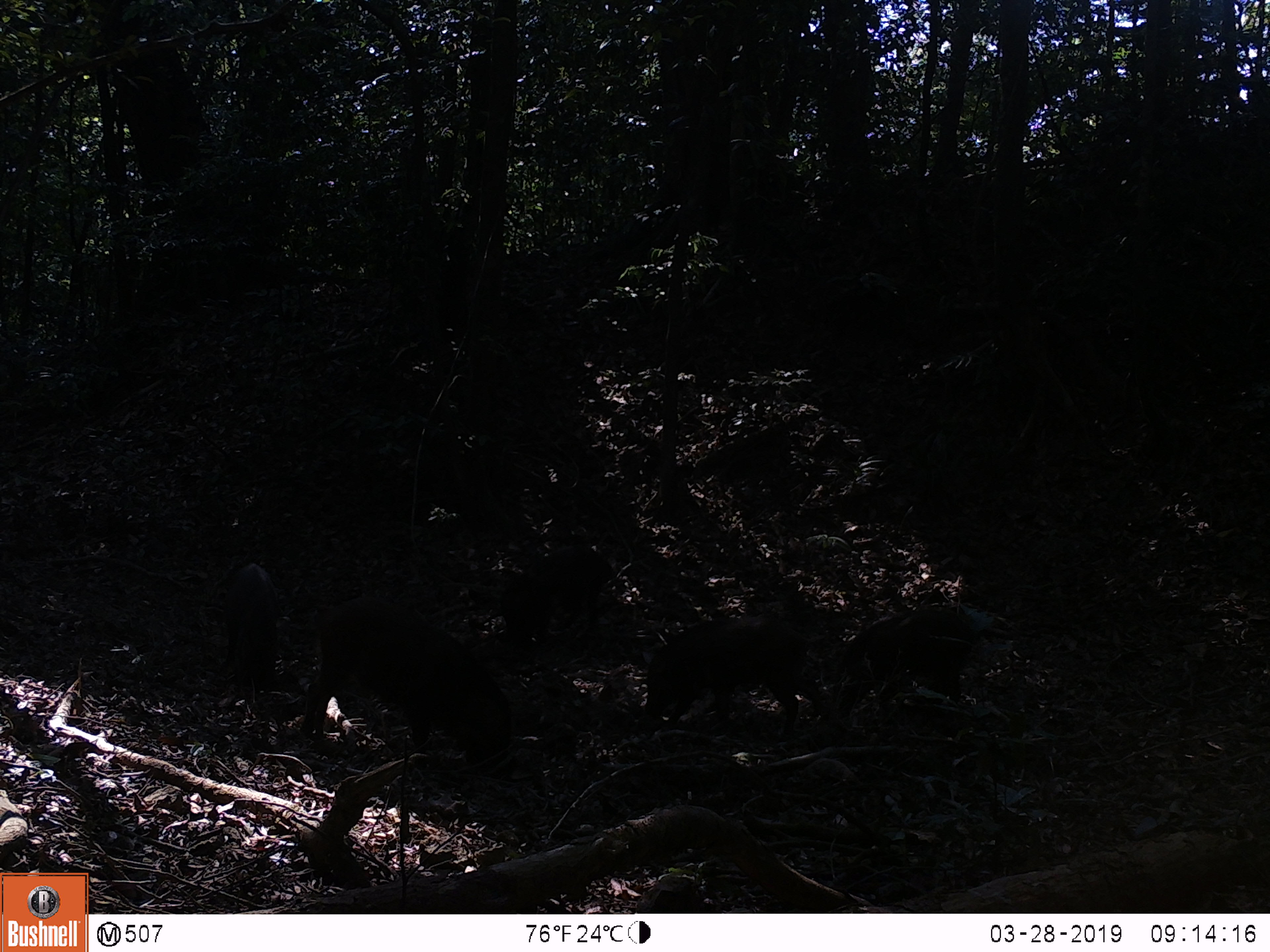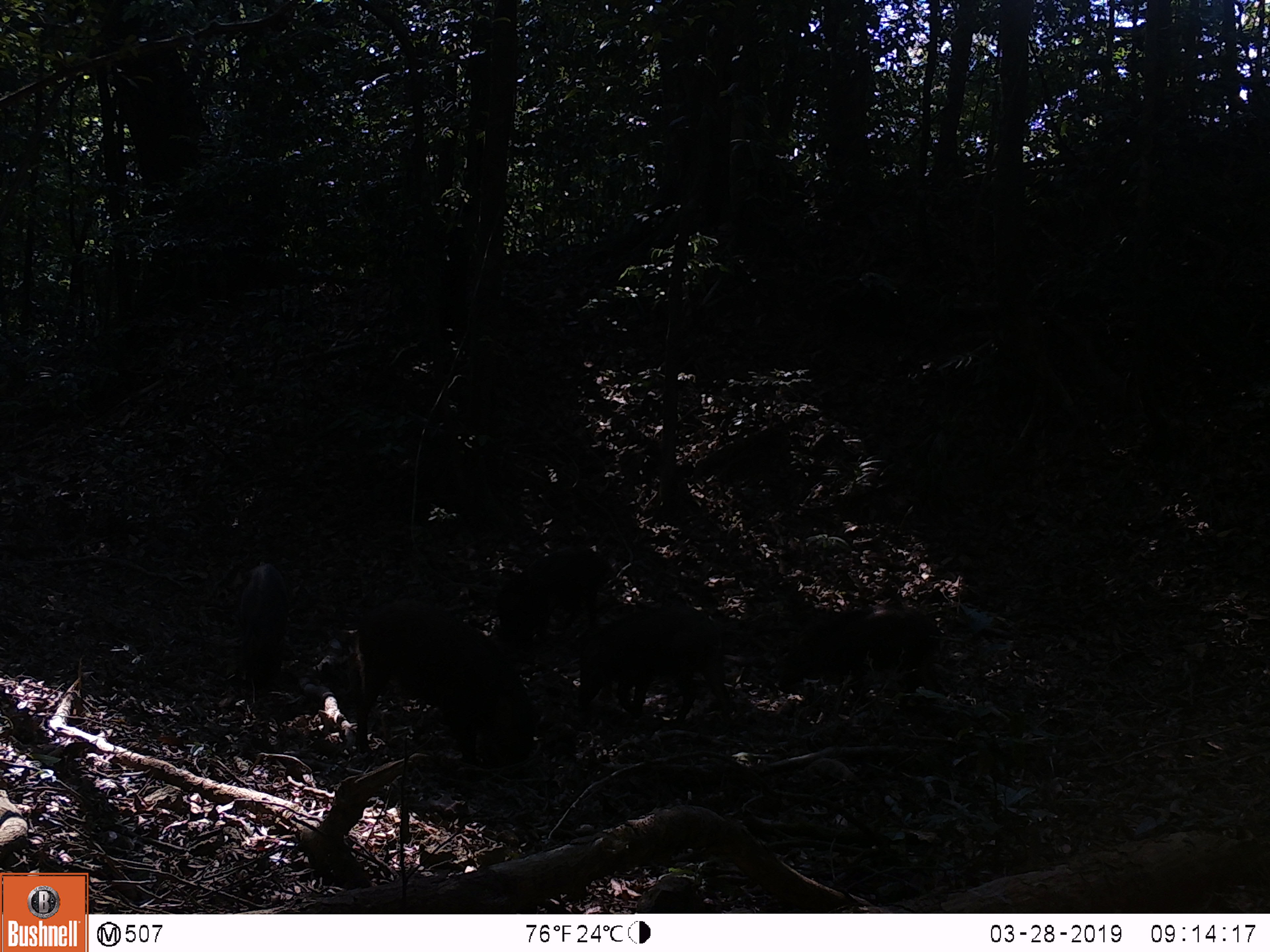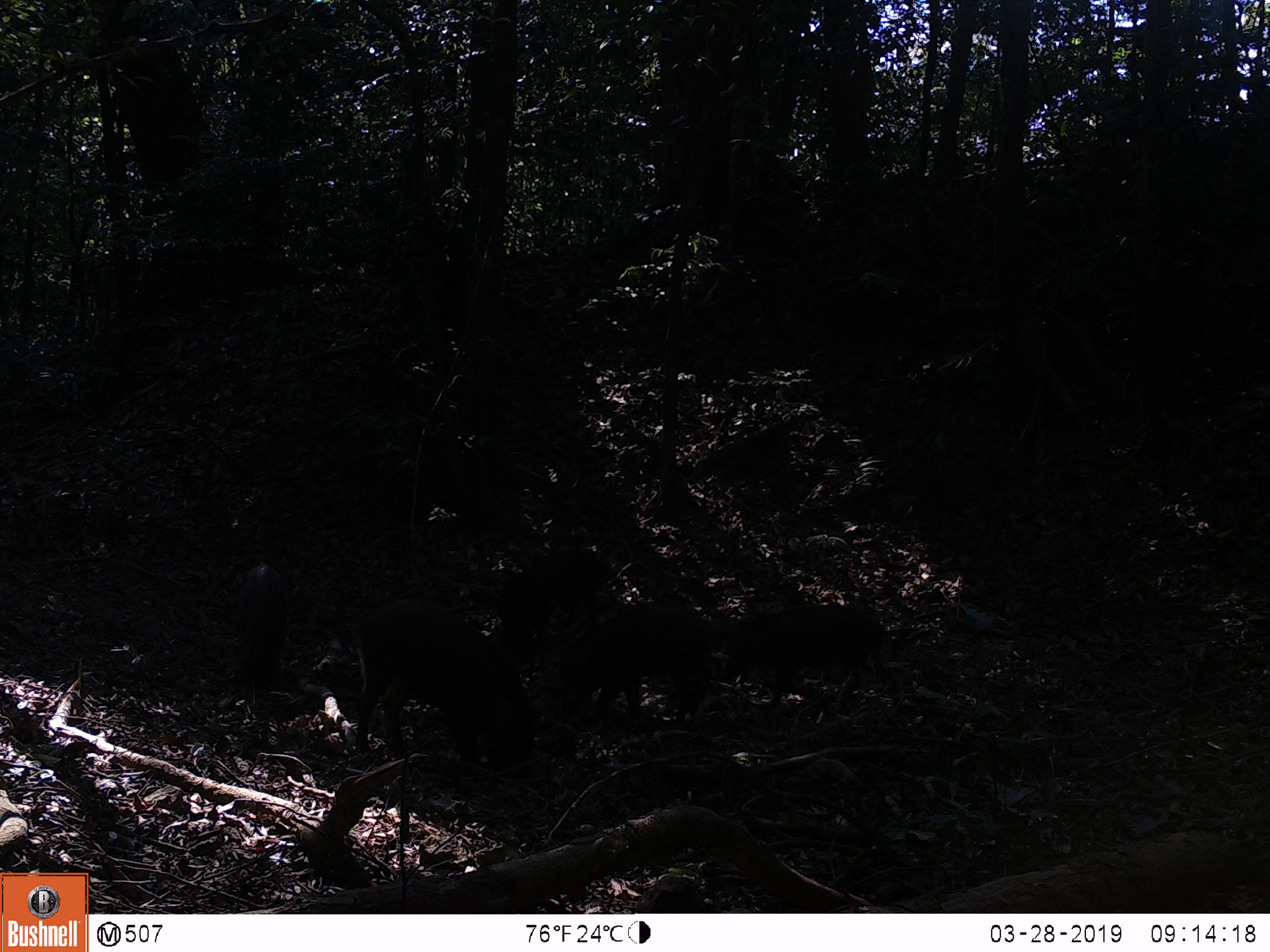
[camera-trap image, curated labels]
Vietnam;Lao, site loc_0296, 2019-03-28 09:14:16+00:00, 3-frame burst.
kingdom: Animalia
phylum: Chordata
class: Mammalia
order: Artiodactyla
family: Suidae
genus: Sus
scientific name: Sus scrofa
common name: eurasian wild pig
Eurasian wild pig (Sus scrofa). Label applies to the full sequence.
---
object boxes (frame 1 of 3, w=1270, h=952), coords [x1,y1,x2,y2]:
eurasian wild pig: [299,594,519,780]; [639,614,827,735]; [834,603,973,719]; [495,543,614,652]; [220,562,282,686]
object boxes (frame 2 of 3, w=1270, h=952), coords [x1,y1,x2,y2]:
eurasian wild pig: [352,599,545,770]; [574,604,734,731]; [774,603,942,710]; [493,546,617,648]; [236,560,291,696]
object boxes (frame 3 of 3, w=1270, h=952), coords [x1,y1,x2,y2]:
eurasian wild pig: [347,598,544,777]; [555,600,727,727]; [719,604,892,707]; [493,548,610,646]; [234,560,287,686]